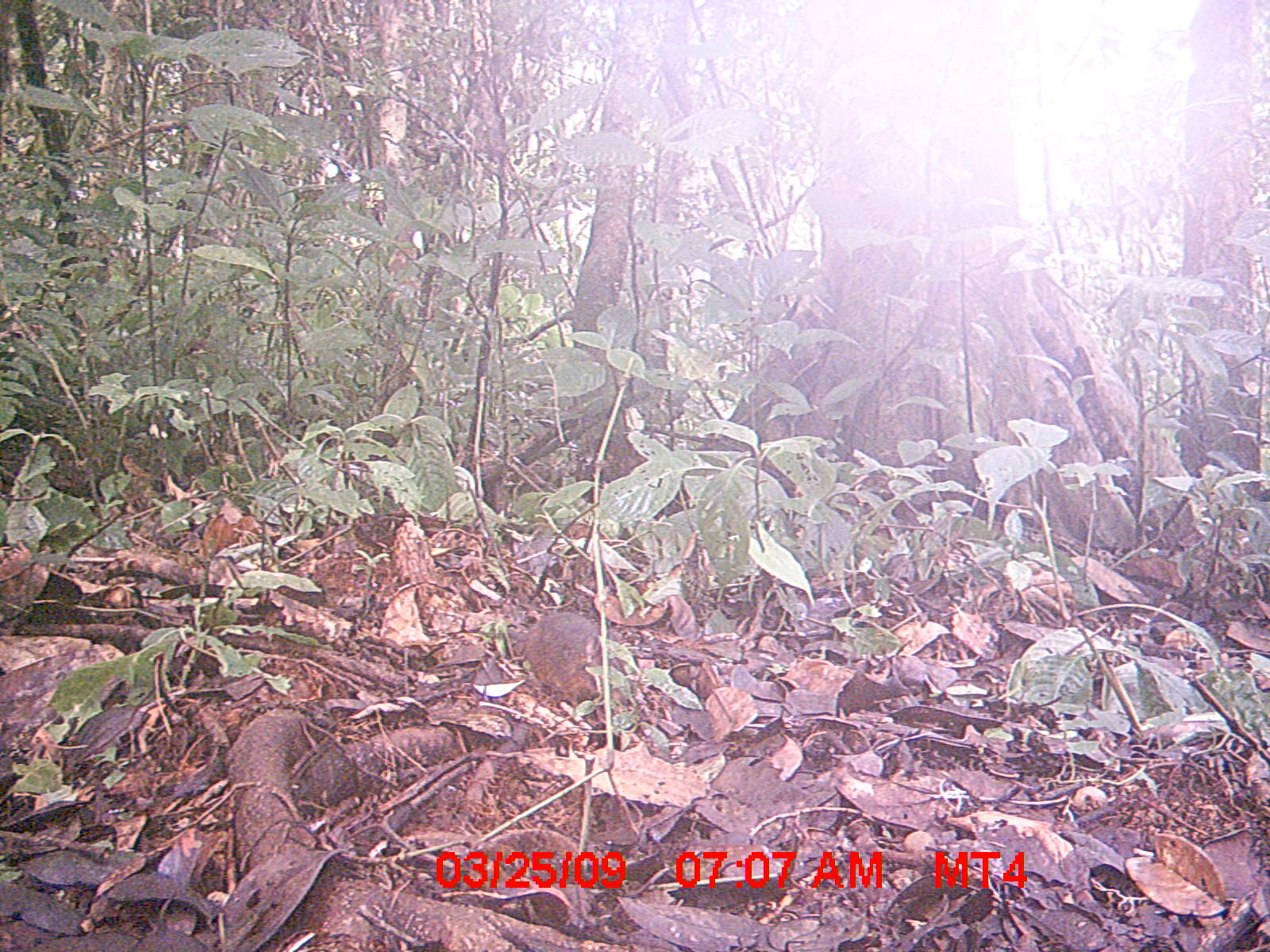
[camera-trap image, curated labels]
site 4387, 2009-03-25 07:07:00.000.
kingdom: Animalia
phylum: Chordata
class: Mammalia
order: Rodentia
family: Nesomyidae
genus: Nesomys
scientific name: Nesomys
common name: nesomys rodents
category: nesomys sp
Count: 1.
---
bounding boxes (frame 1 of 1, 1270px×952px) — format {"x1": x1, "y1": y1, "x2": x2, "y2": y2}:
nesomys sp: {"x1": 493, "y1": 613, "x2": 605, "y2": 703}